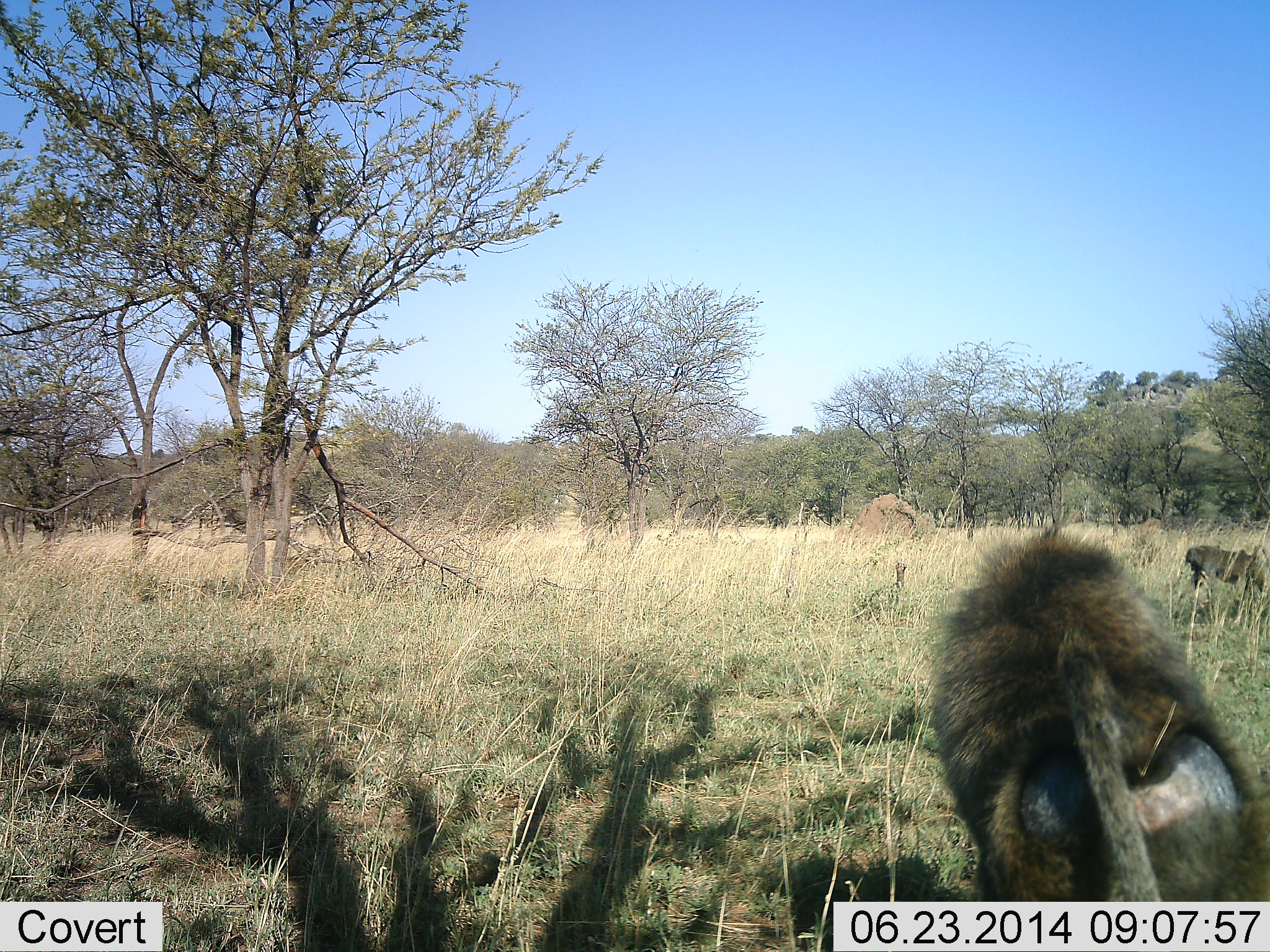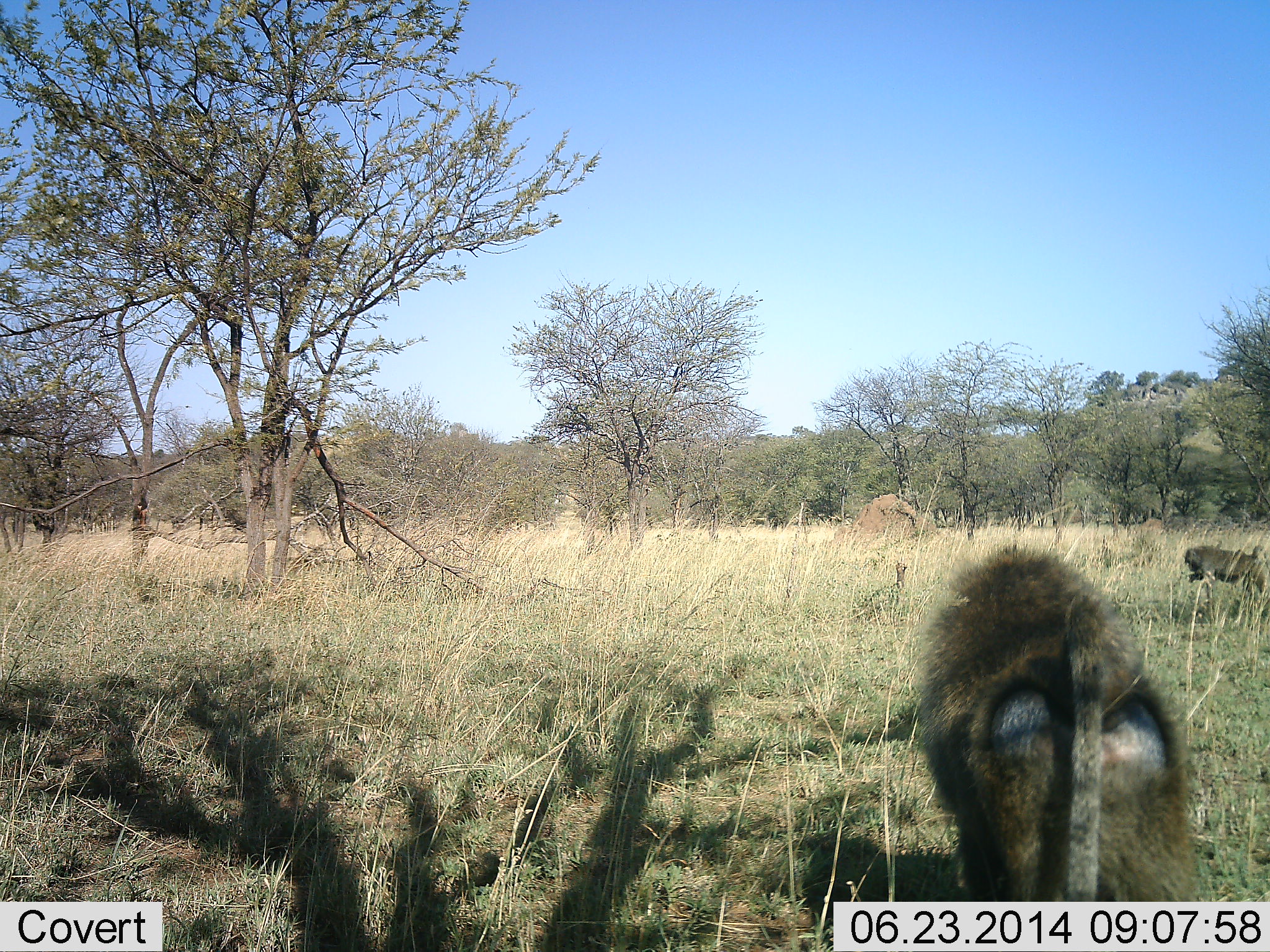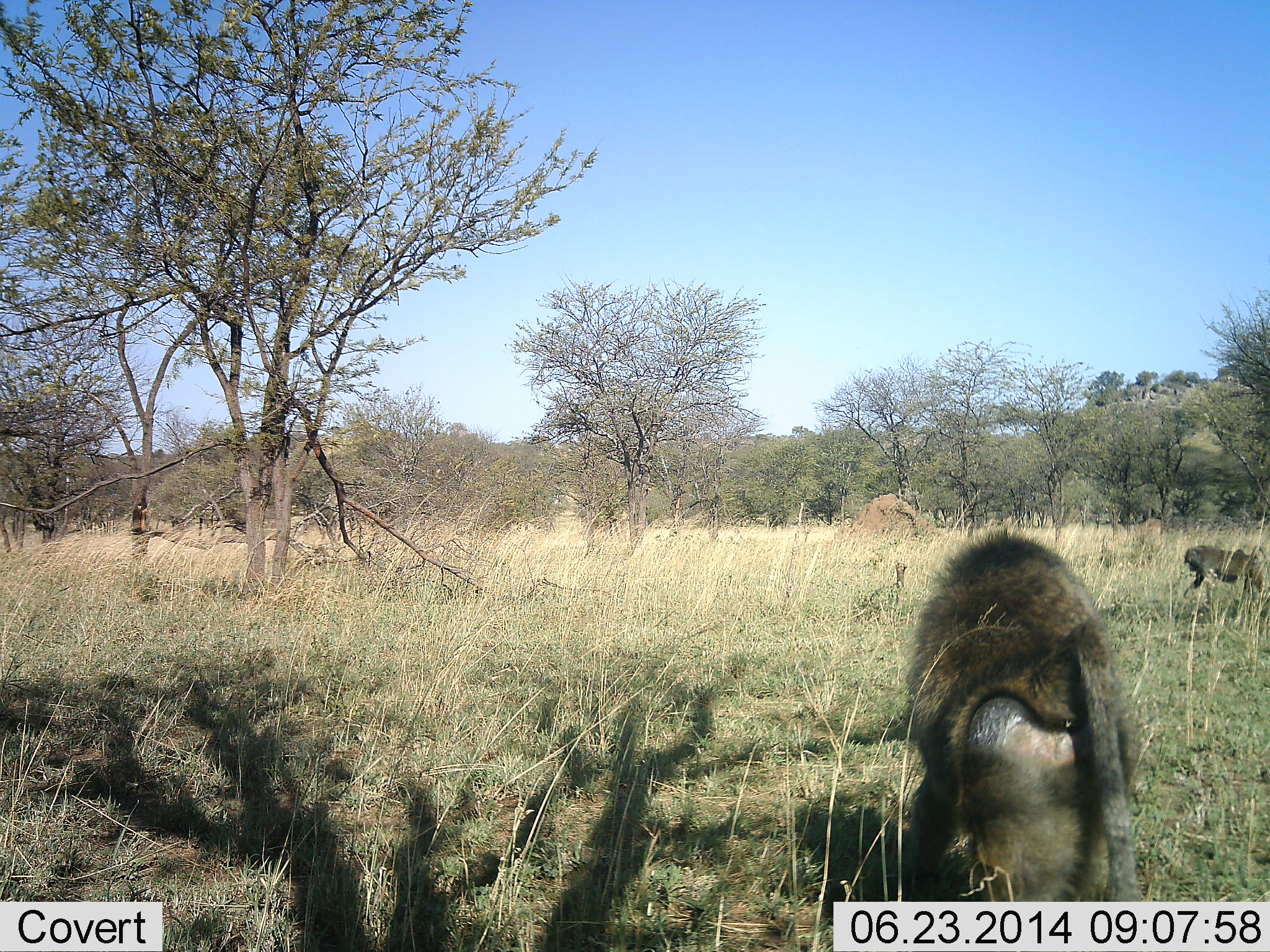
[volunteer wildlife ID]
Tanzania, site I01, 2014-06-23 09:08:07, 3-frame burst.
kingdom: Animalia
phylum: Chordata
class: Mammalia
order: Primates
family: Cercopithecidae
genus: Papio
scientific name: Papio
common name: baboon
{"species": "baboon (Papio)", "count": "2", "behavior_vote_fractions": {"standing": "9%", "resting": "0%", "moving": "100%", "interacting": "0%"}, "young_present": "0%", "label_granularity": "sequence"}